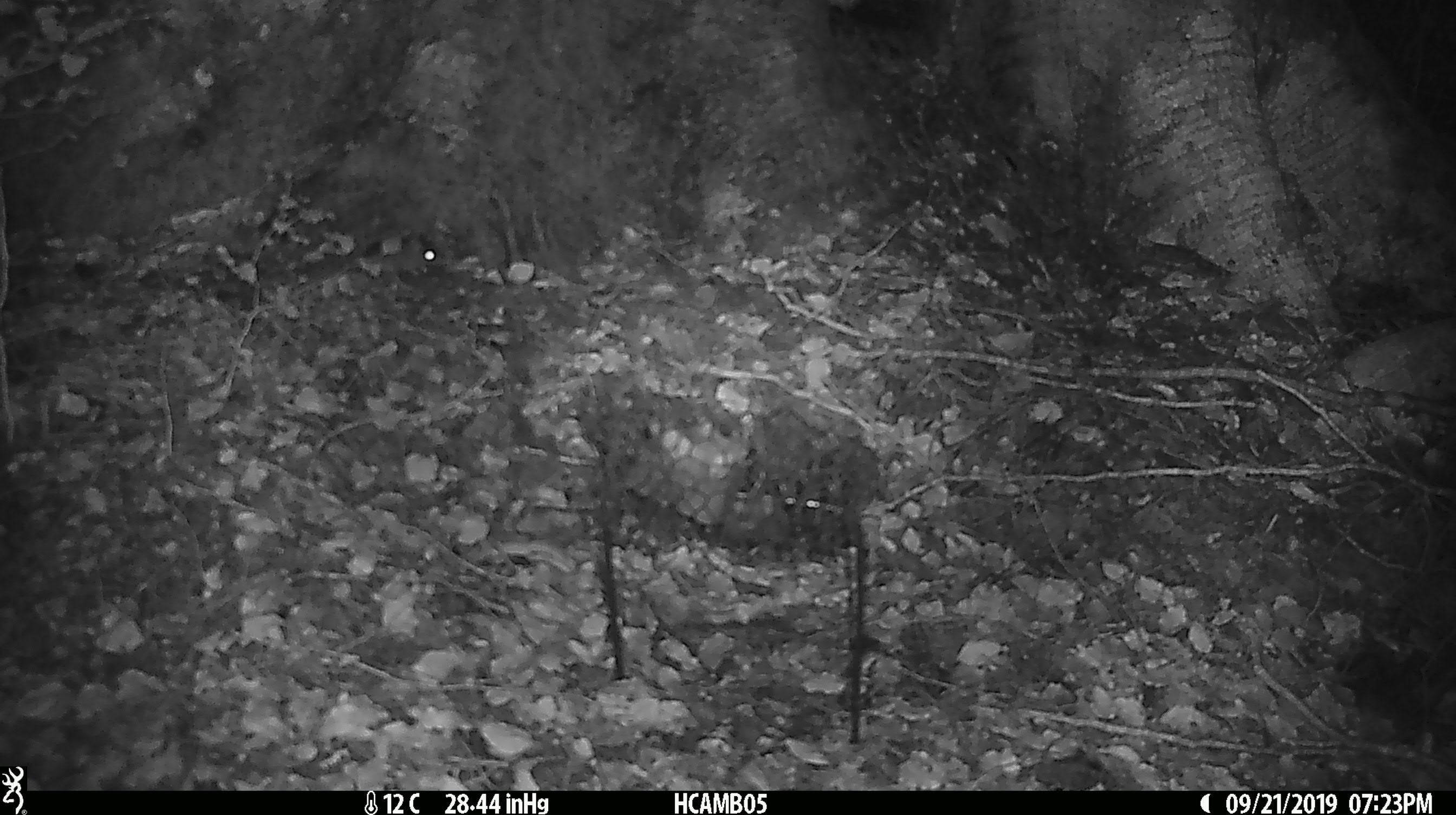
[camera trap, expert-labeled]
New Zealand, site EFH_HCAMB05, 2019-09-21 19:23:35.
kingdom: Animalia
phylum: Chordata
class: Mammalia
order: Rodentia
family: Muridae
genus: Mus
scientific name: Mus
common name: mouse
Mouse (Mus).